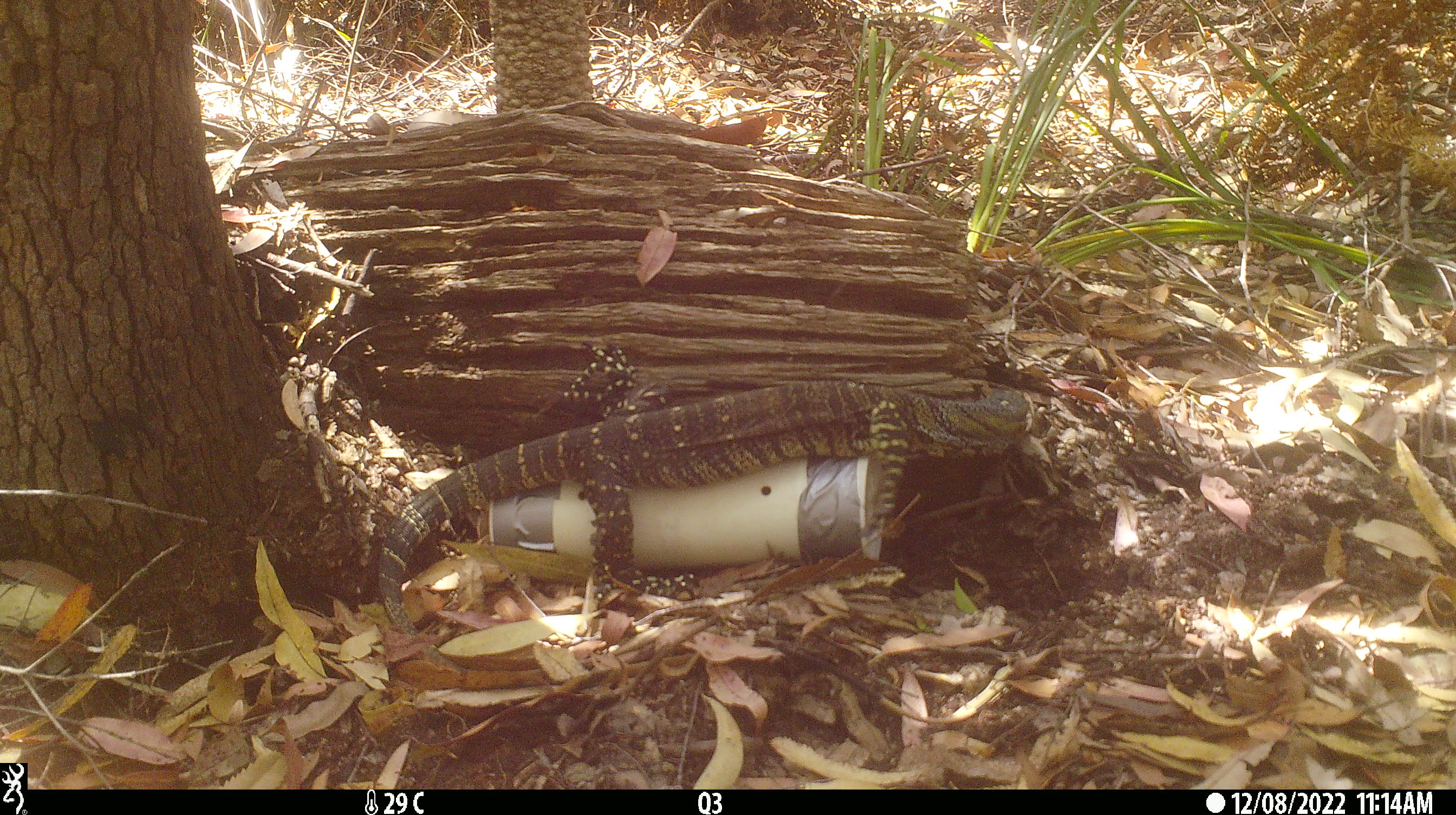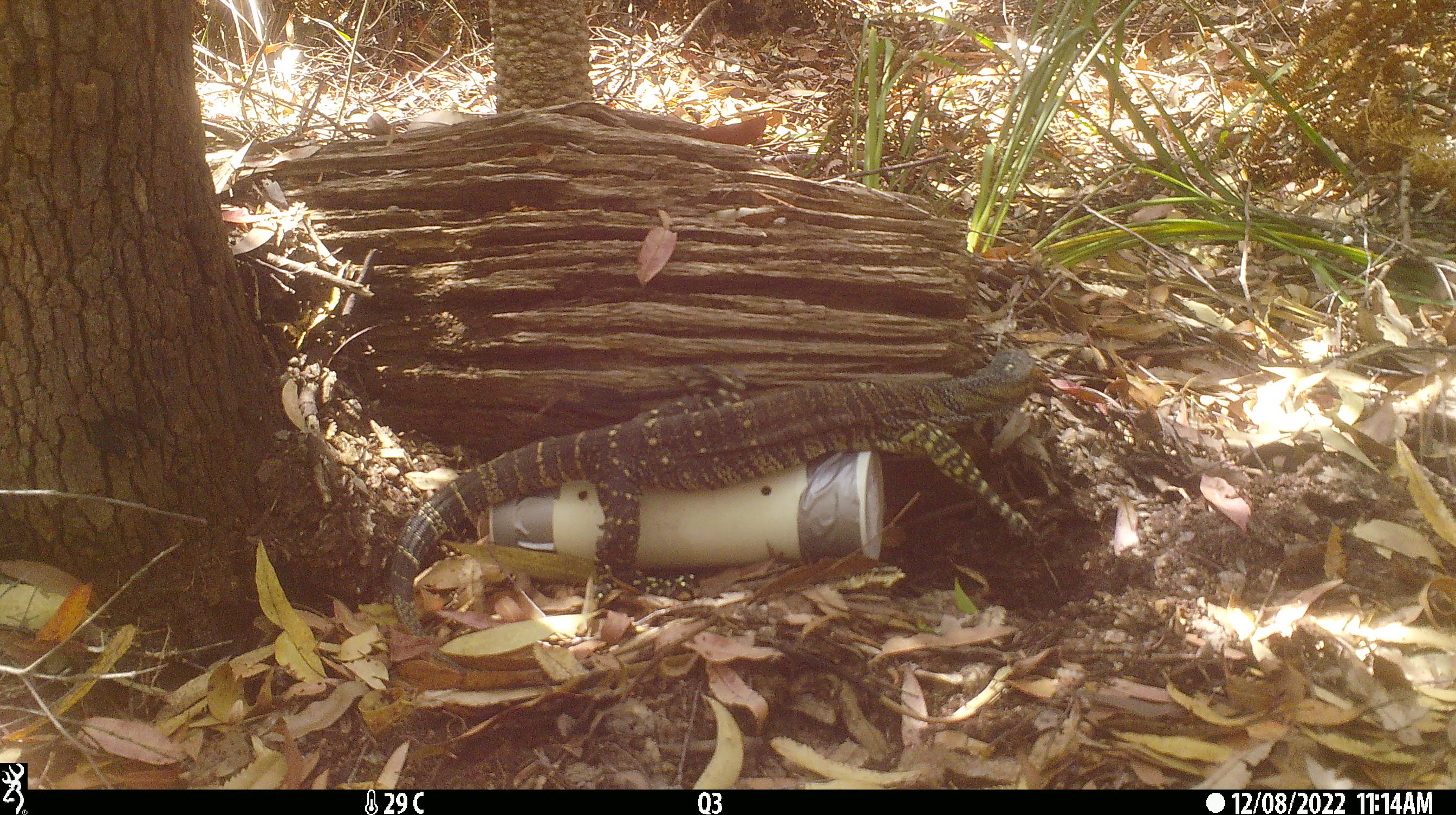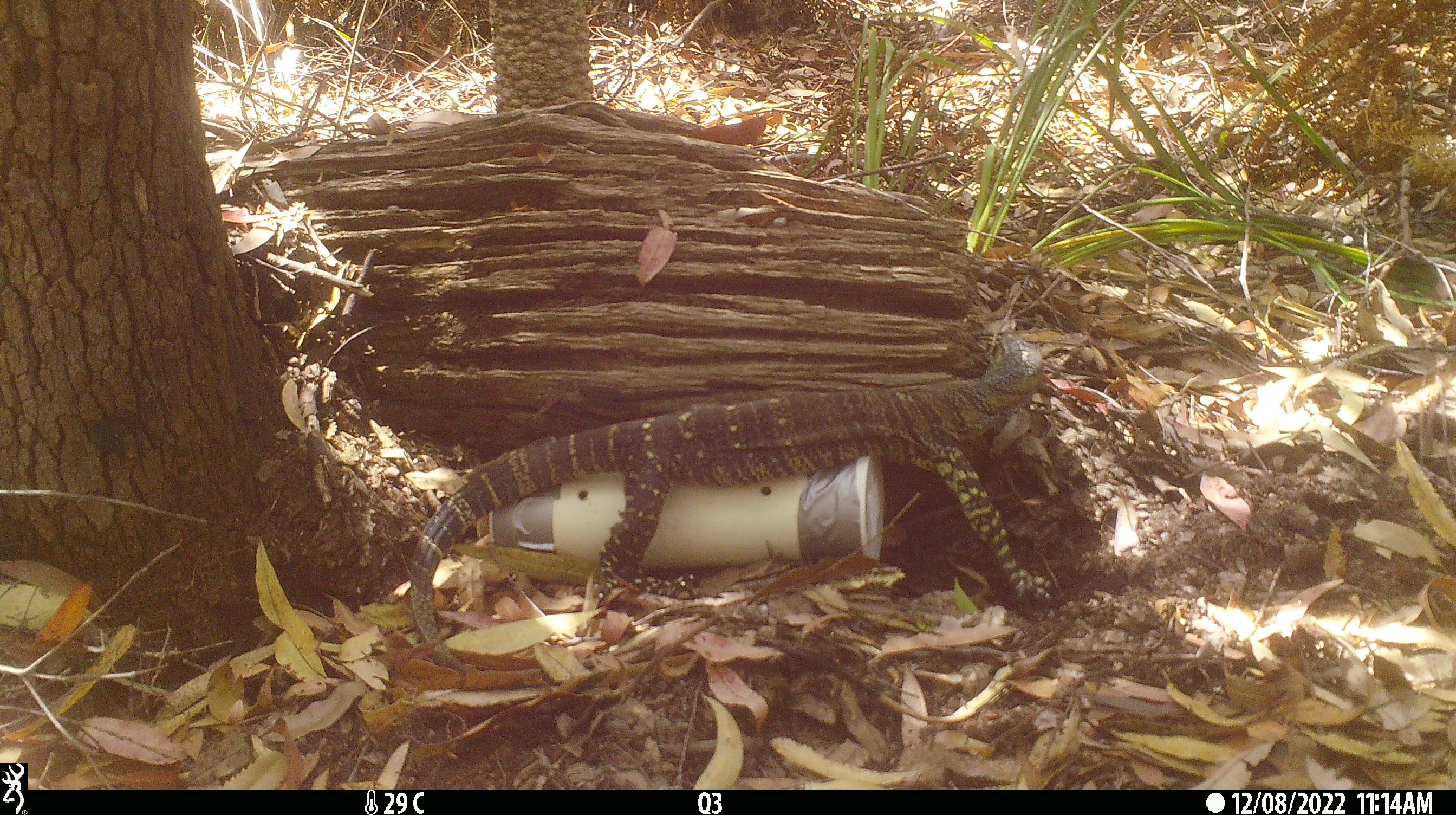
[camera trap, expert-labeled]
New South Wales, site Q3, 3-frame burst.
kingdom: Animalia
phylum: Chordata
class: Reptilia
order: Squamata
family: Varanidae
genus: Varanus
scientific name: Varanus varius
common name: lace monitor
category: goanna